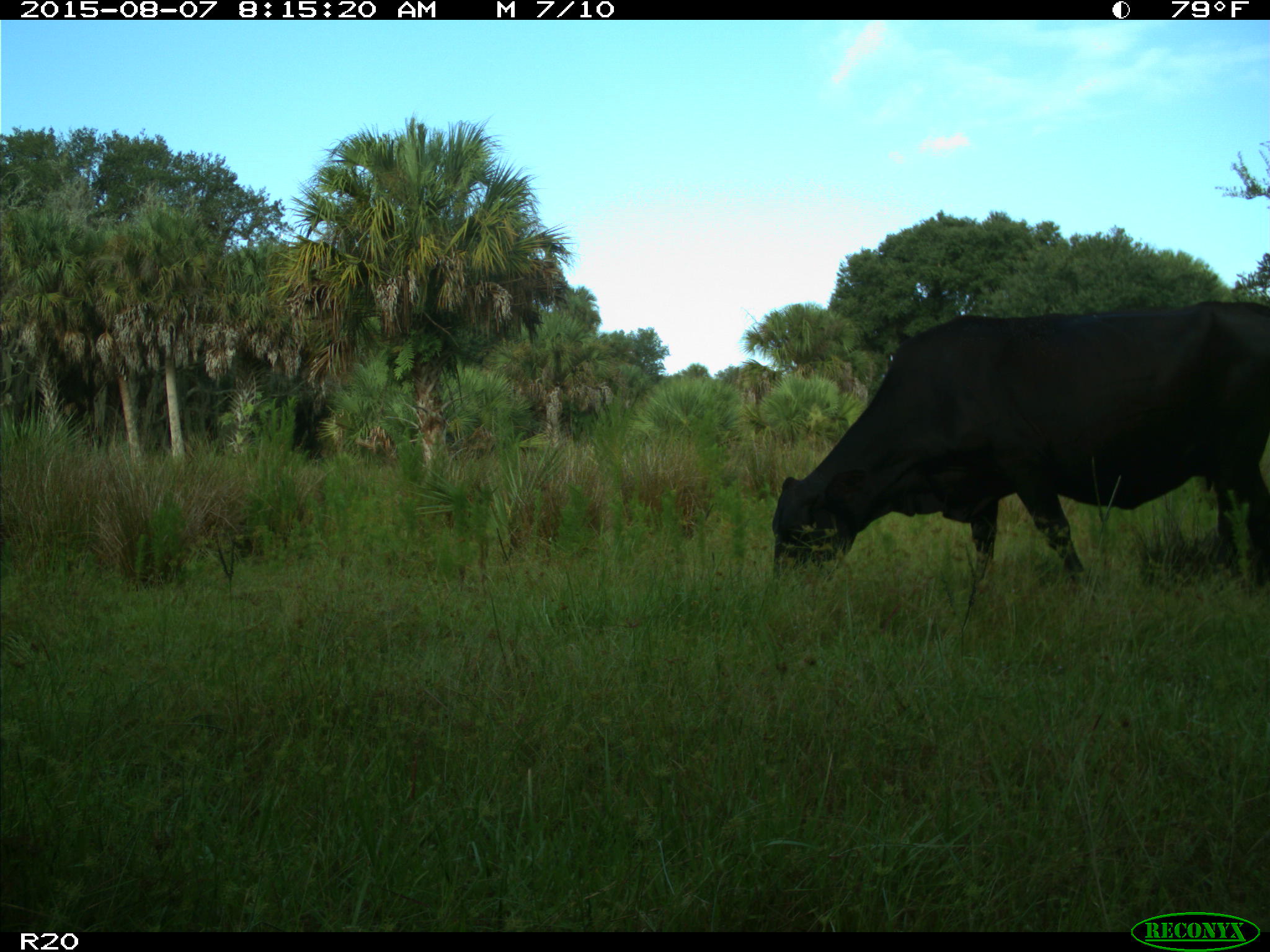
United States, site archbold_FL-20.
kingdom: Animalia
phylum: Chordata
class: Mammalia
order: Artiodactyla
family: Bovidae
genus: Bos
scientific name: Bos taurus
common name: domestic cow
Bos taurus (domestic cow).